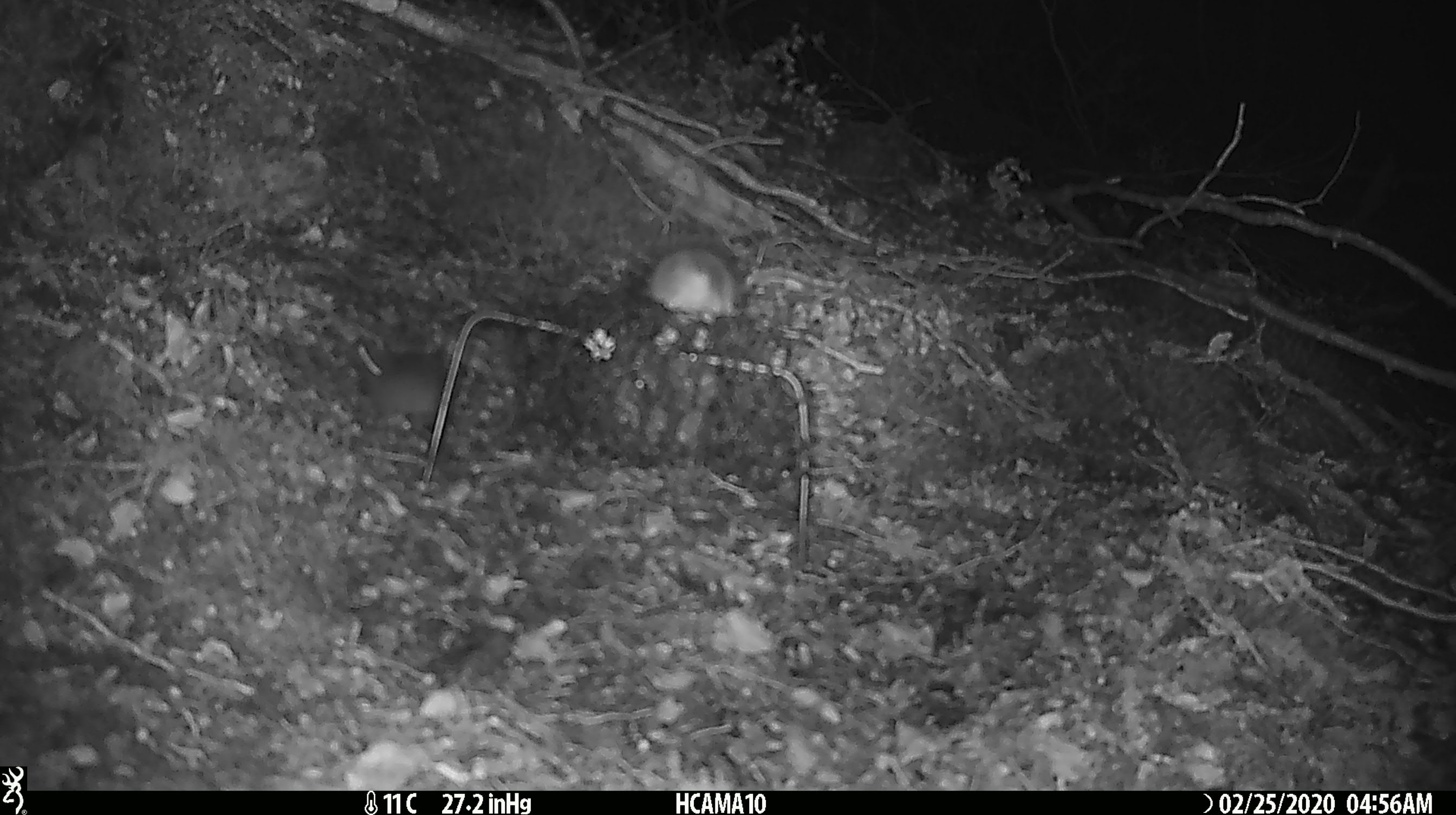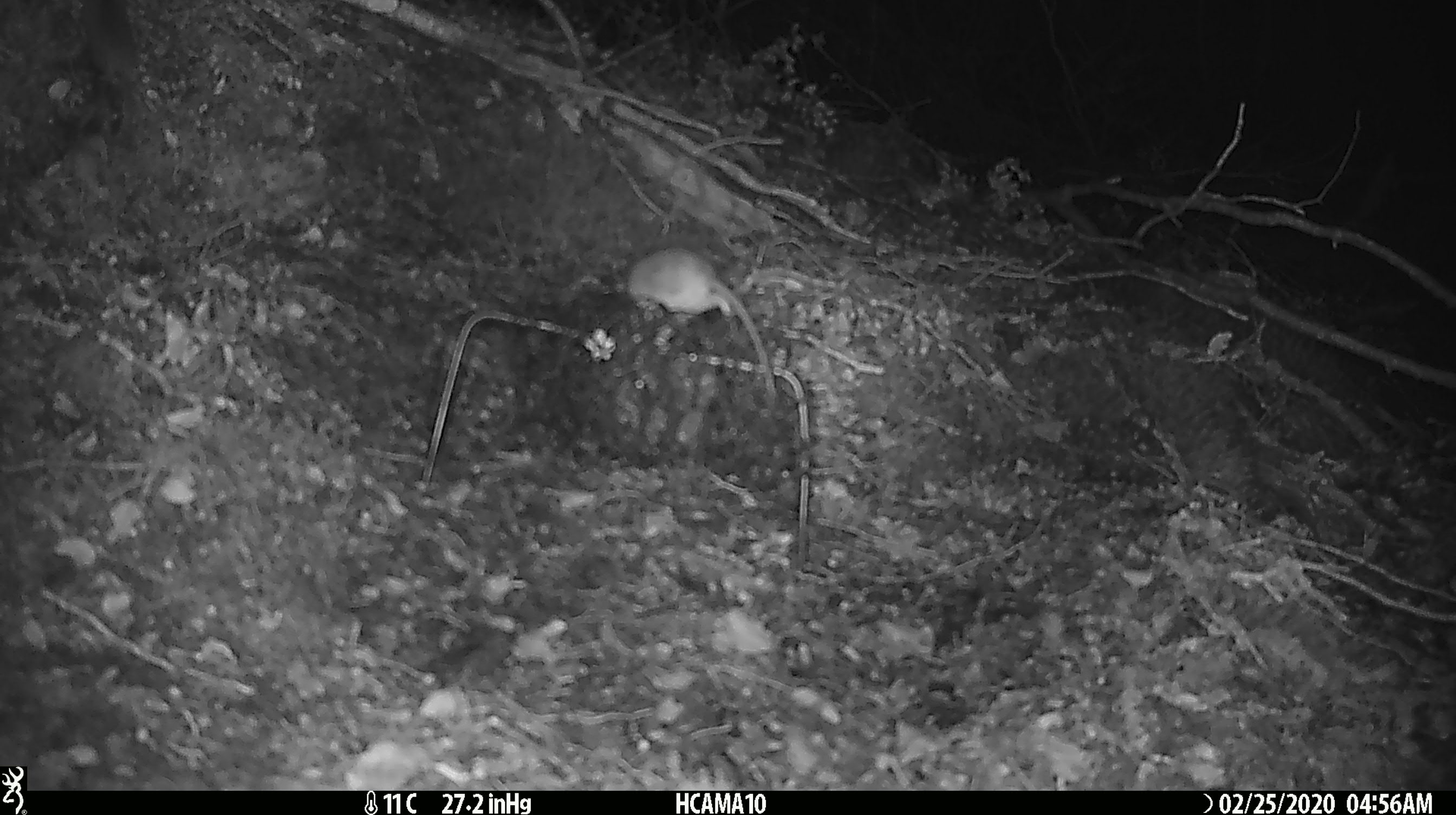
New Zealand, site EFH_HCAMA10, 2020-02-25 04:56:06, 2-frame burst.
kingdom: Animalia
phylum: Chordata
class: Mammalia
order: Rodentia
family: Muridae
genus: Mus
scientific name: Mus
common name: mouse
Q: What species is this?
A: Mouse (Mus).